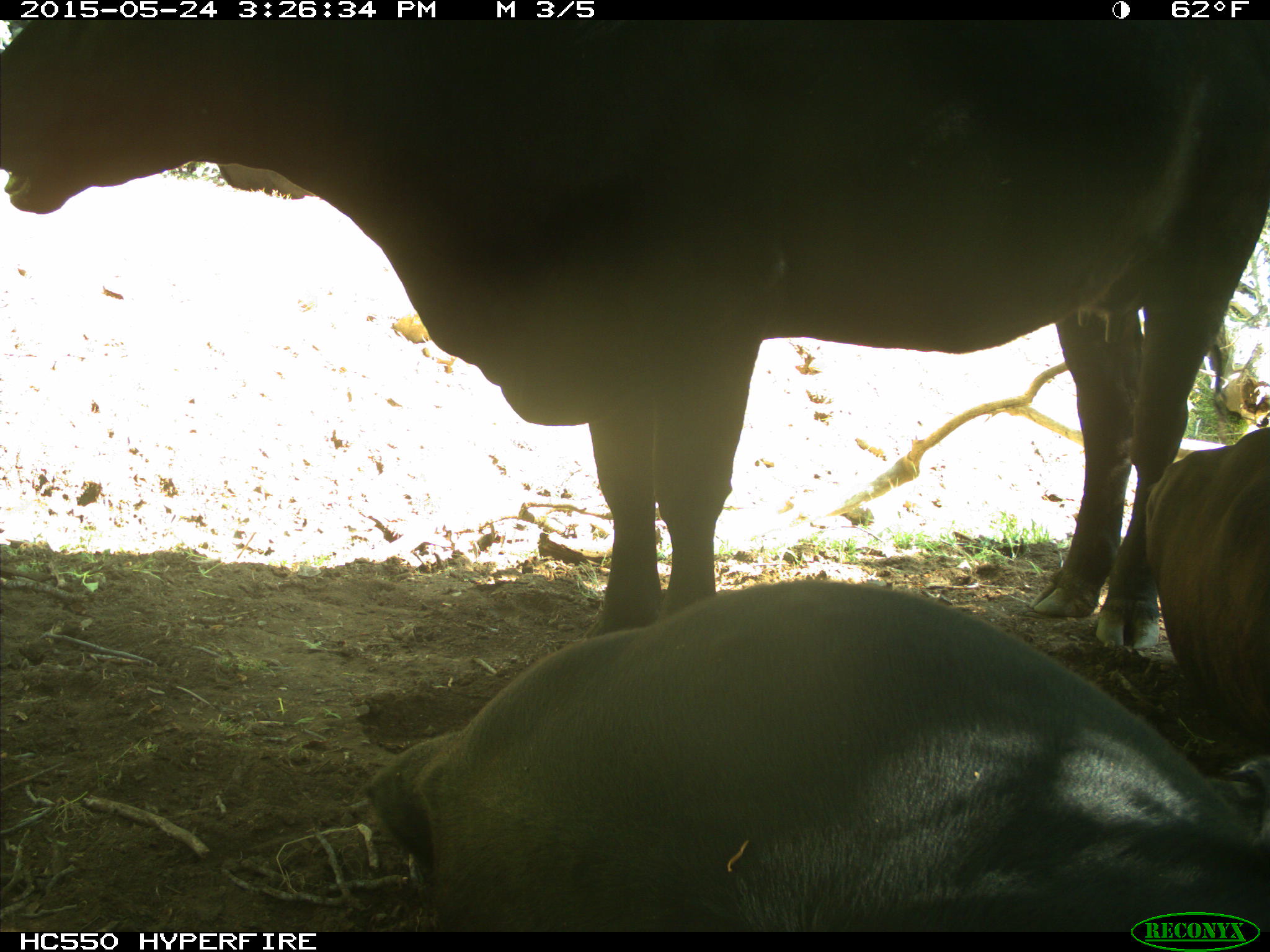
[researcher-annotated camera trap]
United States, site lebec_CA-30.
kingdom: Animalia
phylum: Chordata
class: Mammalia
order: Artiodactyla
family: Bovidae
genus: Bos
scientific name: Bos taurus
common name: domestic cow